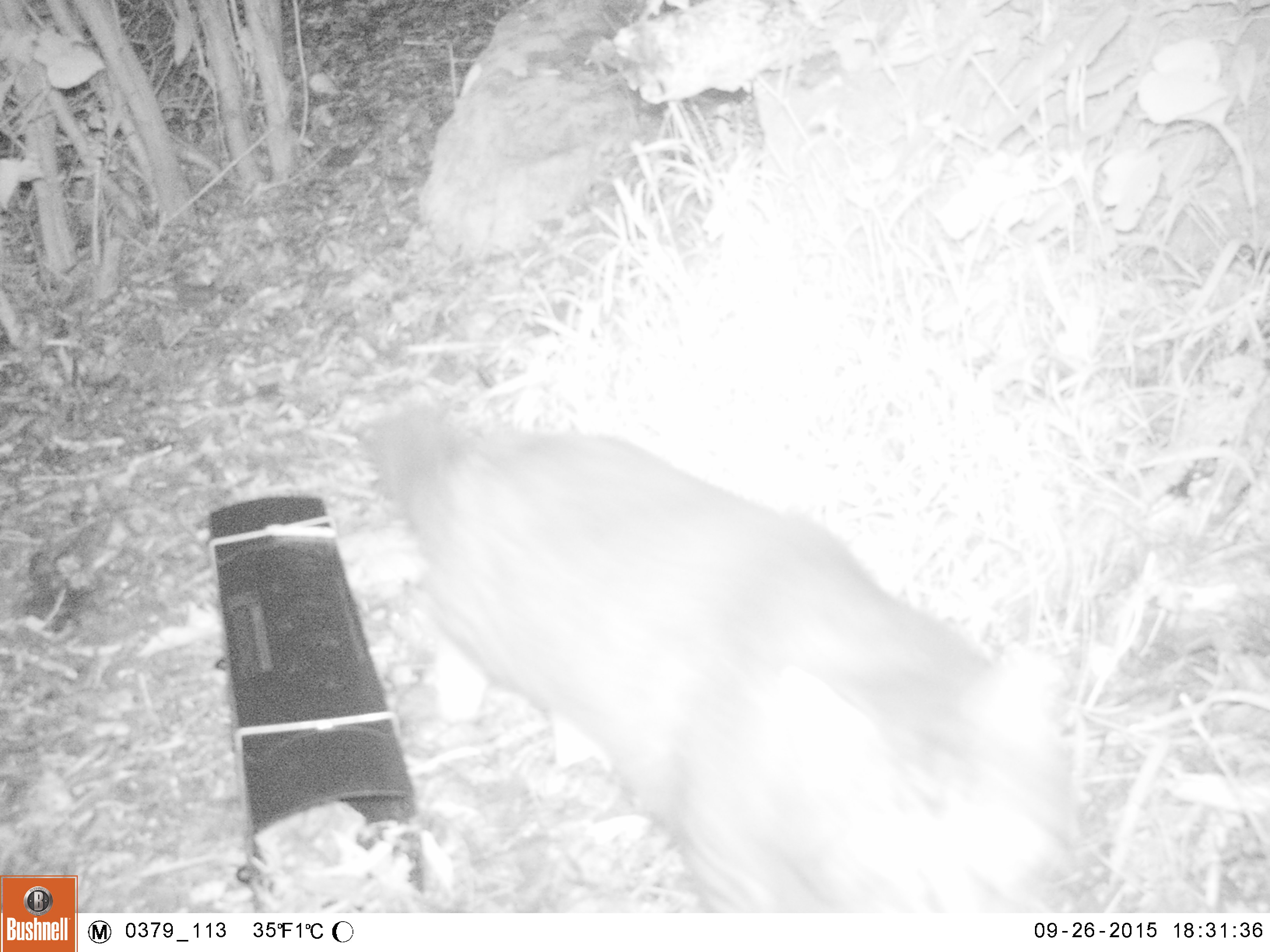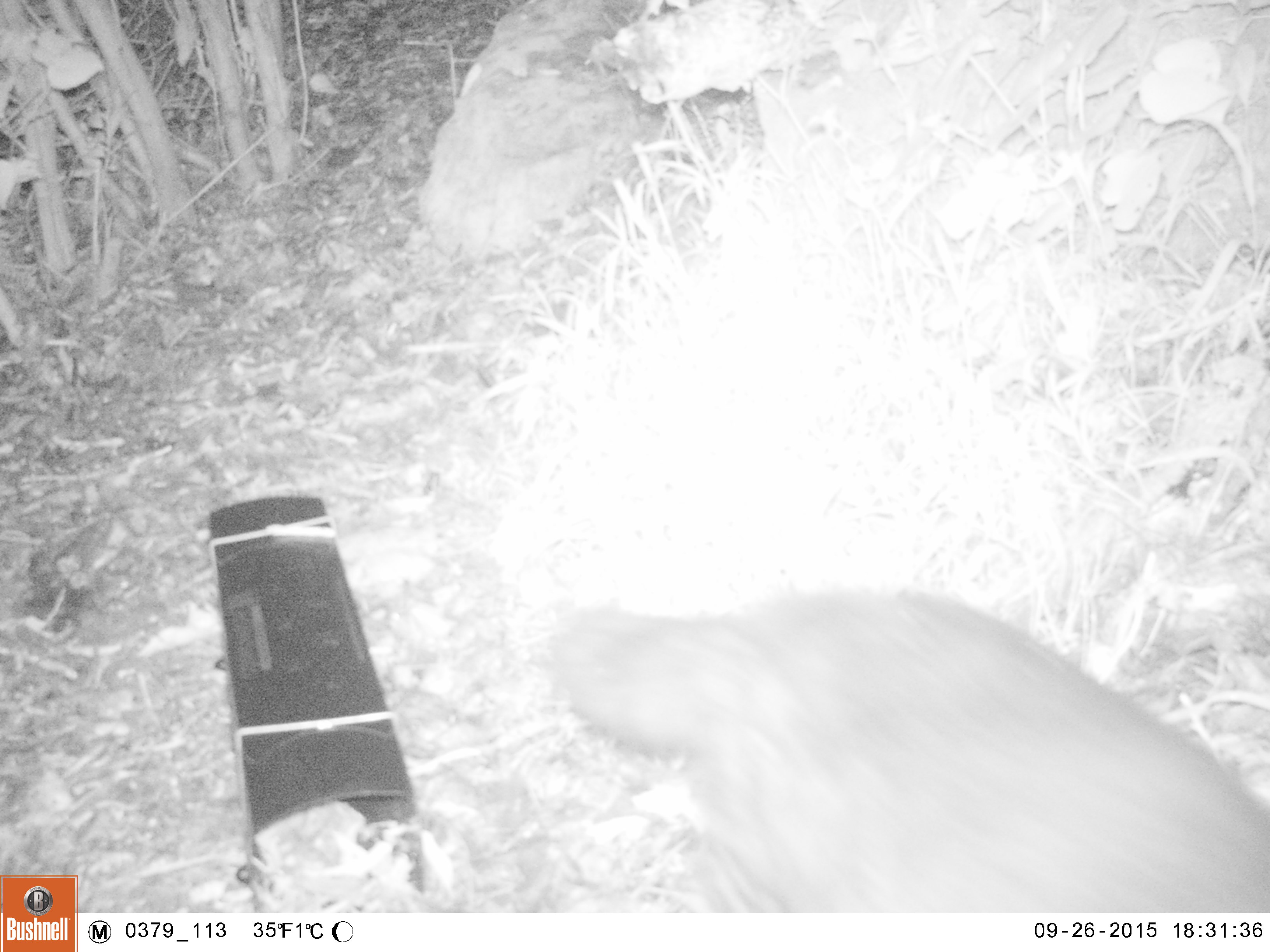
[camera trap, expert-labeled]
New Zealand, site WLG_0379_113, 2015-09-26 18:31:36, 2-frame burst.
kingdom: Animalia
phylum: Chordata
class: Mammalia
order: Carnivora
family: Felidae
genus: Felis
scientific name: Felis catus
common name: domestic cat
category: cat